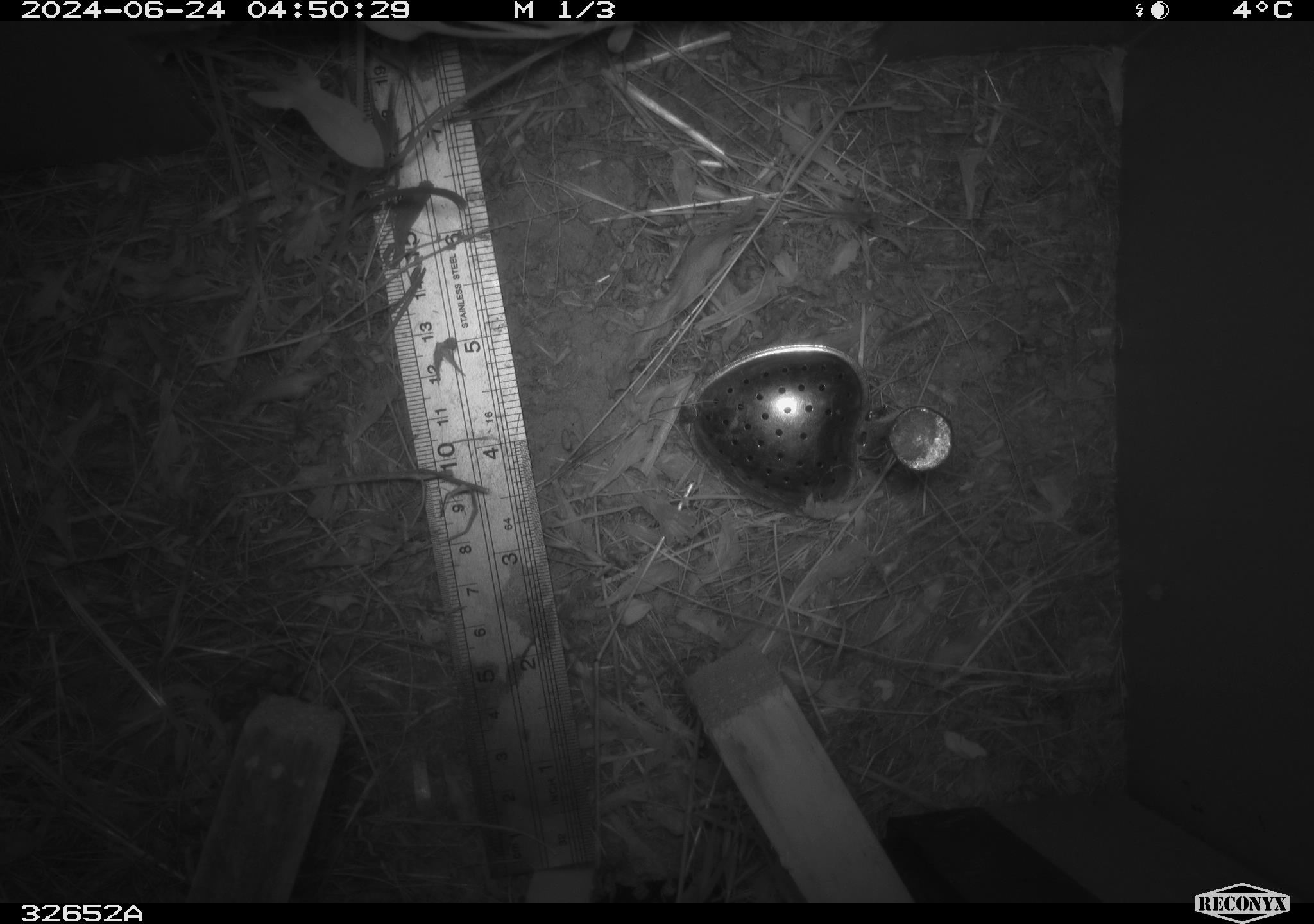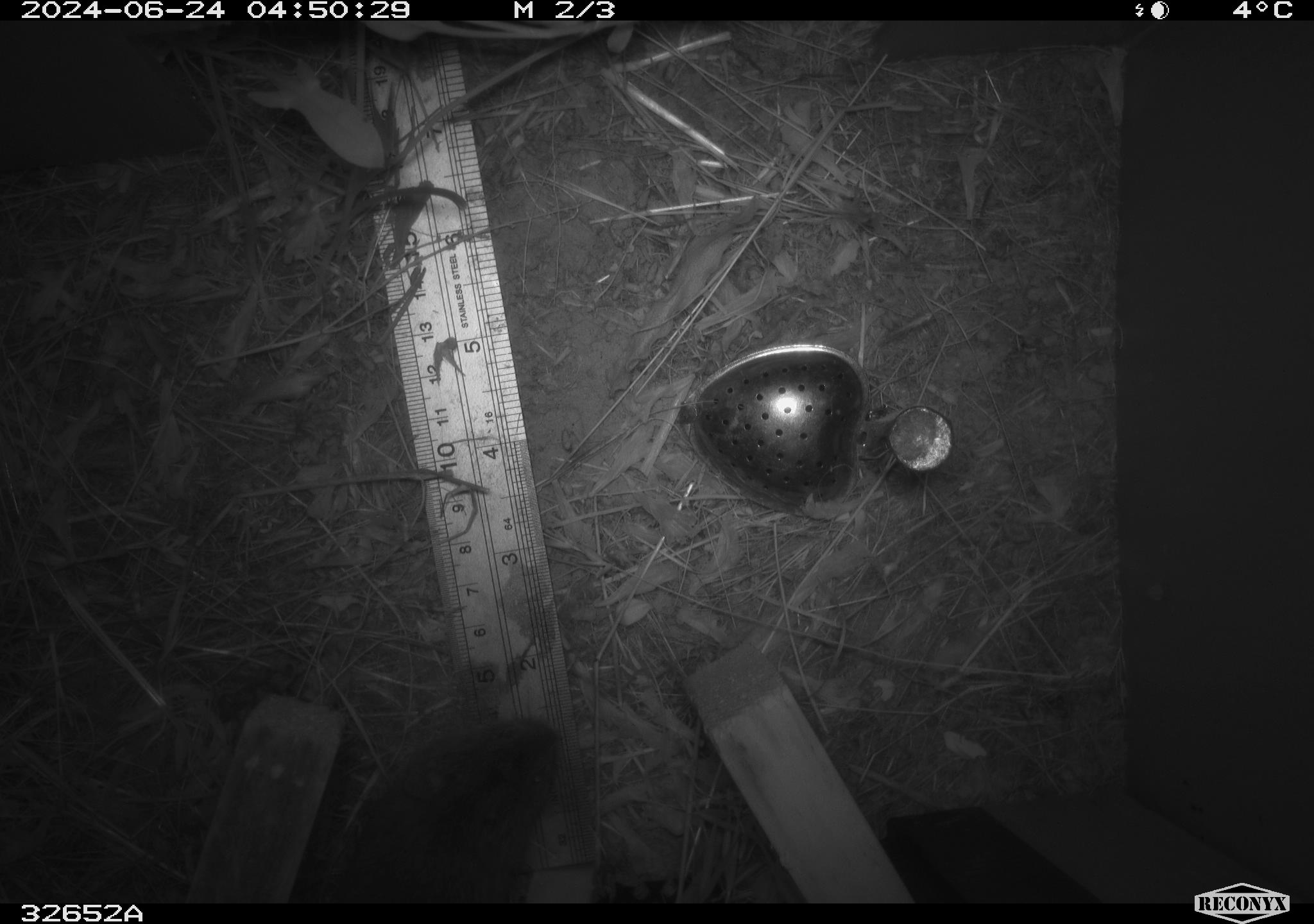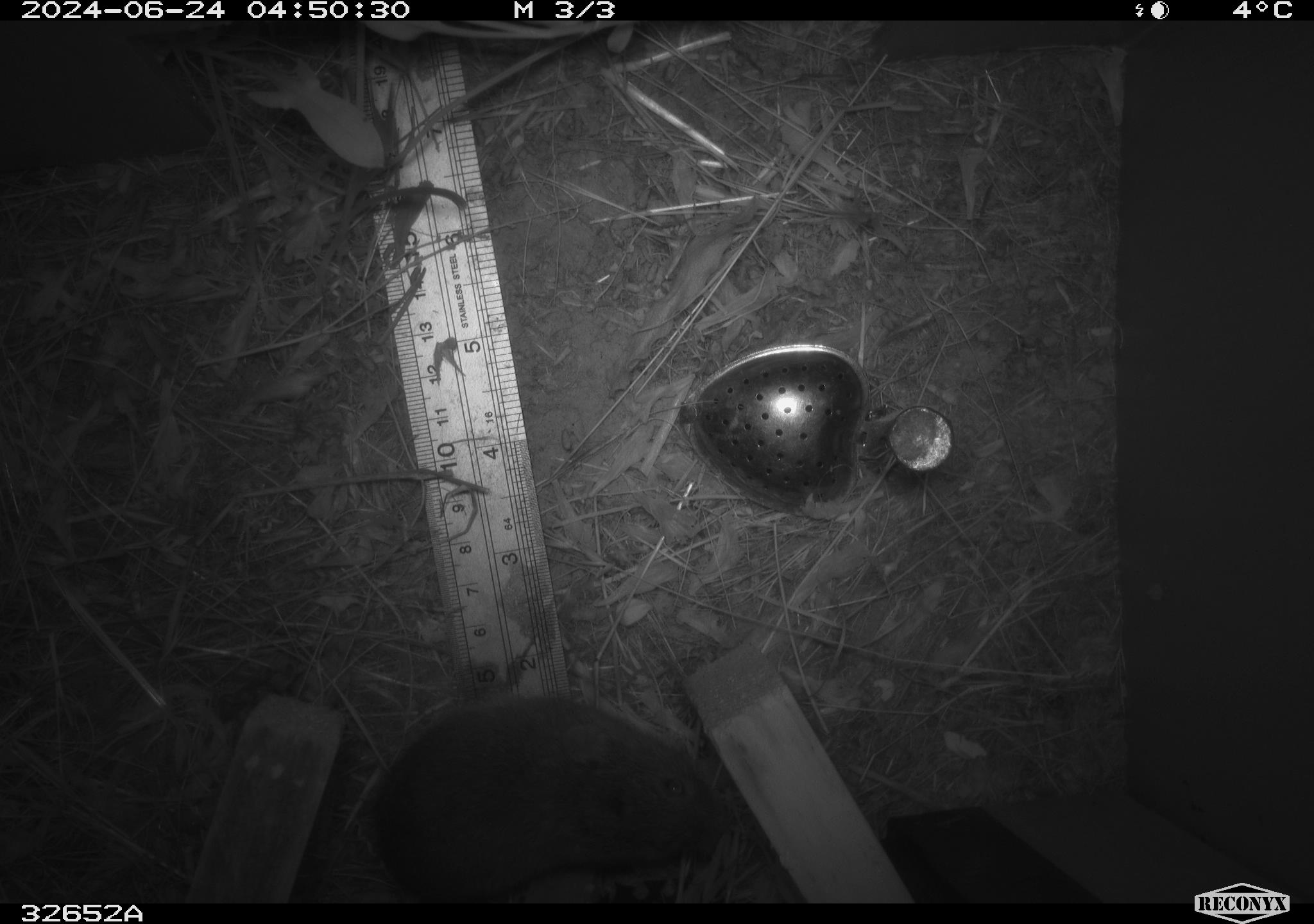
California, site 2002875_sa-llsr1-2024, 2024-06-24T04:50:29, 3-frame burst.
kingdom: Animalia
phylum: Chordata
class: Mammalia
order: Rodentia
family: Cricetidae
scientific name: Arvicolinae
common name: voles, lemmings, and muskrats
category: arvicolinae subfamily